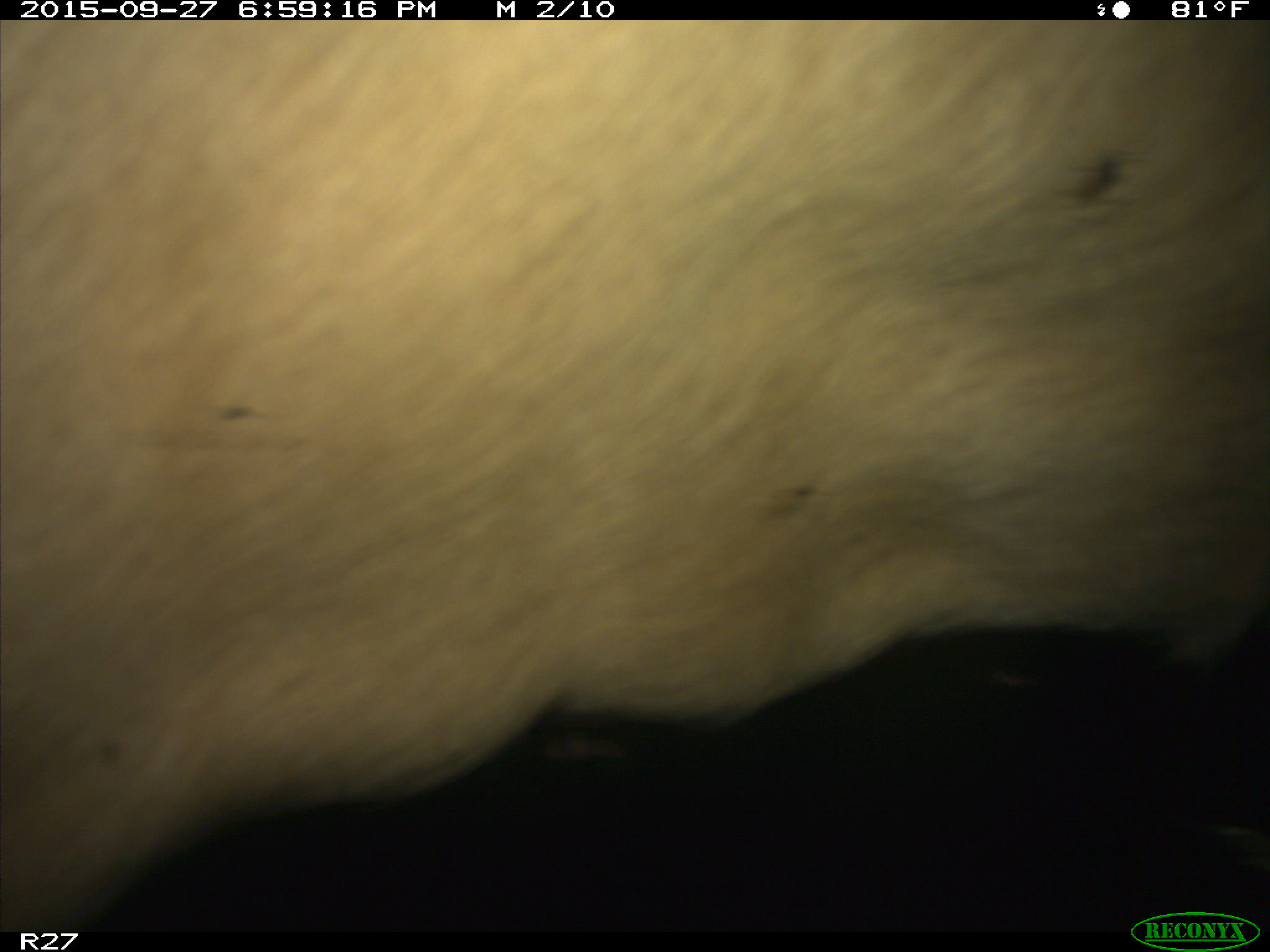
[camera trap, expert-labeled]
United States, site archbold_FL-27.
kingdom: Animalia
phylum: Chordata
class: Mammalia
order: Artiodactyla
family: Bovidae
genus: Bos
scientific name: Bos taurus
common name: domestic cow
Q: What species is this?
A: Bos taurus (domestic cow).